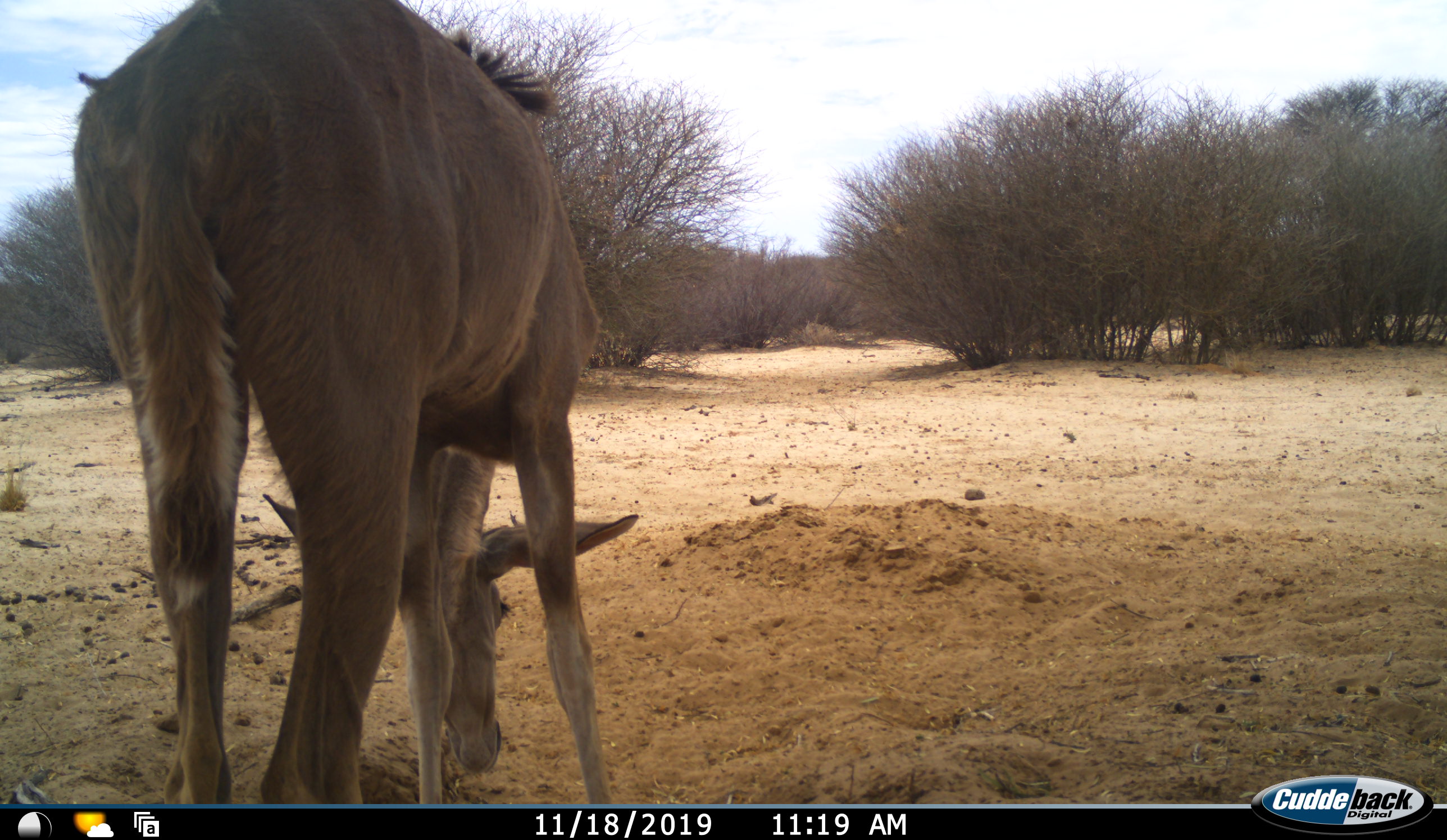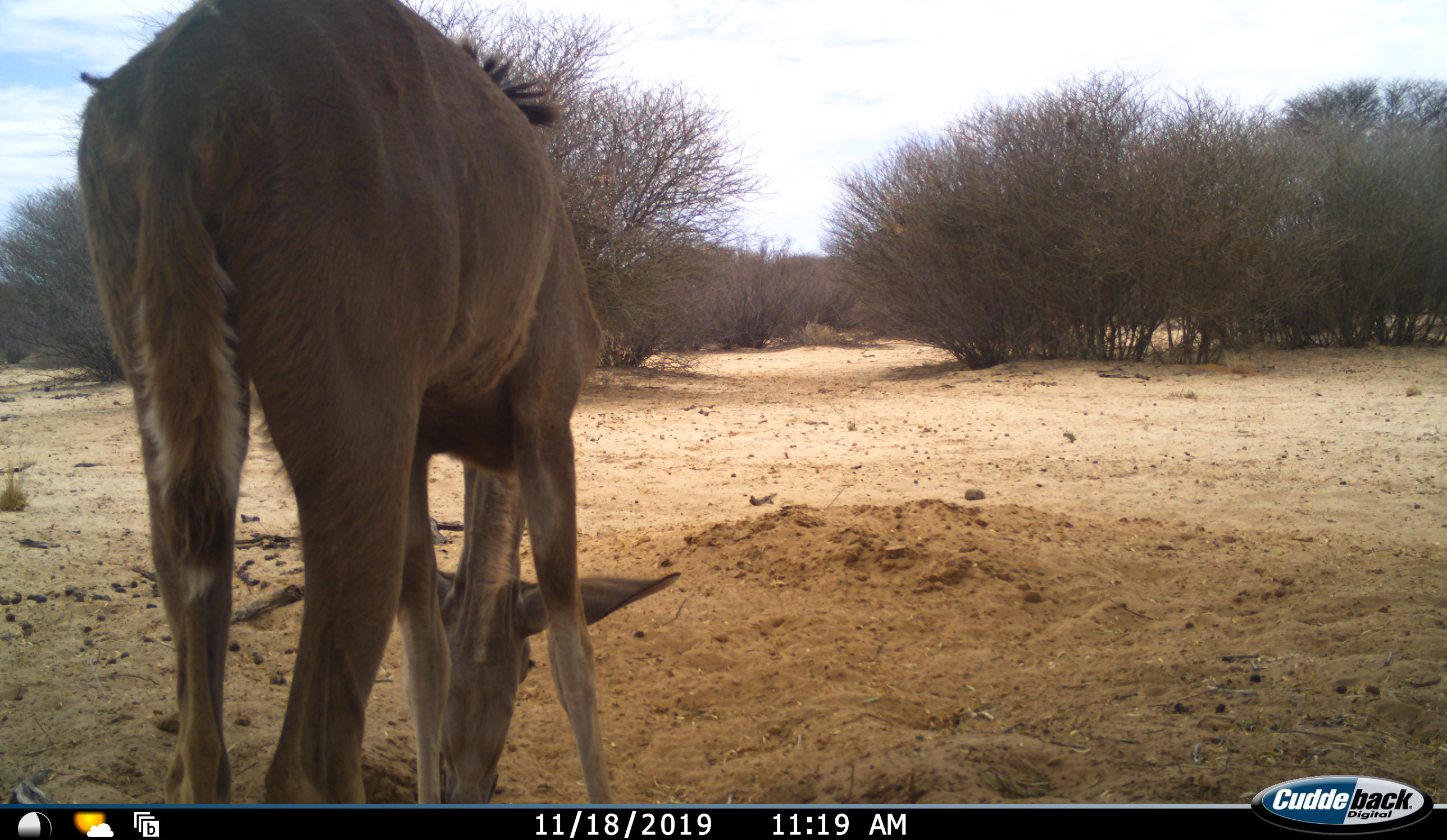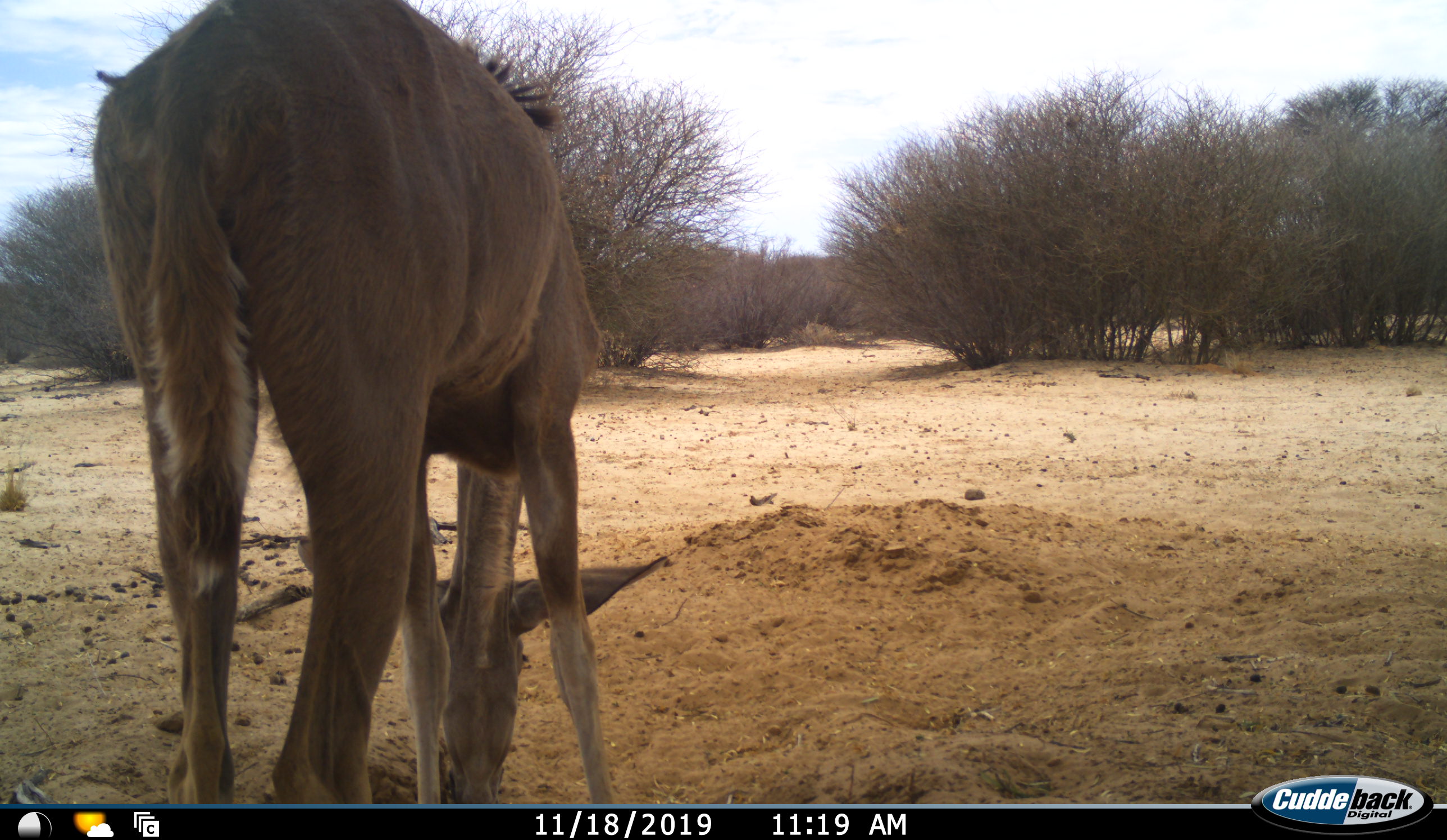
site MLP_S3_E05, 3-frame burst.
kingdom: Animalia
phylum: Chordata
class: Mammalia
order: Artiodactyla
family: Bovidae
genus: Tragelaphus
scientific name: Tragelaphus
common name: kudu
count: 1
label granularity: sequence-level